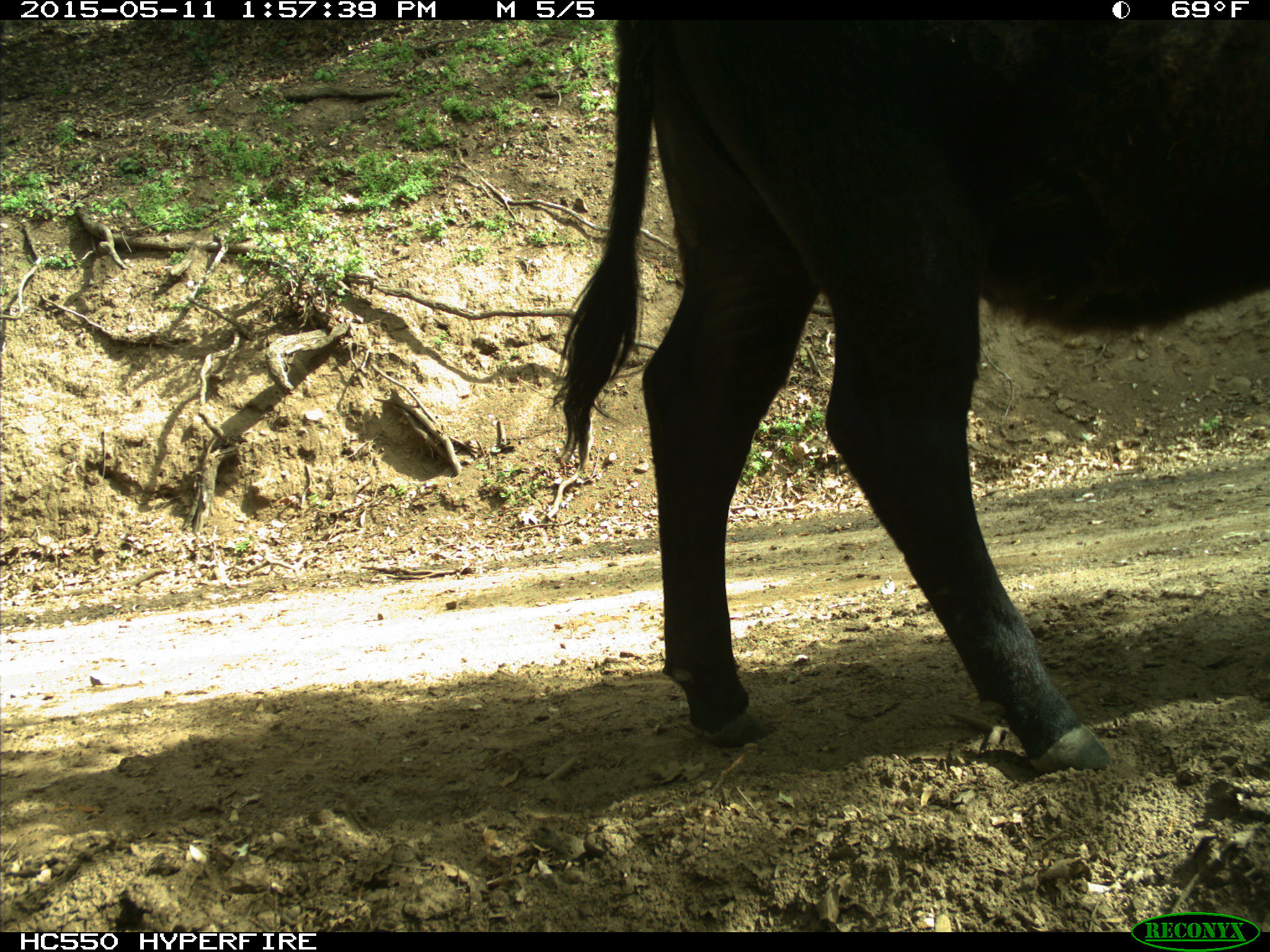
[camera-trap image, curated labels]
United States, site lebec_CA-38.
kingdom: Animalia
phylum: Chordata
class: Mammalia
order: Artiodactyla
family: Bovidae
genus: Bos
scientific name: Bos taurus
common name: domestic cow